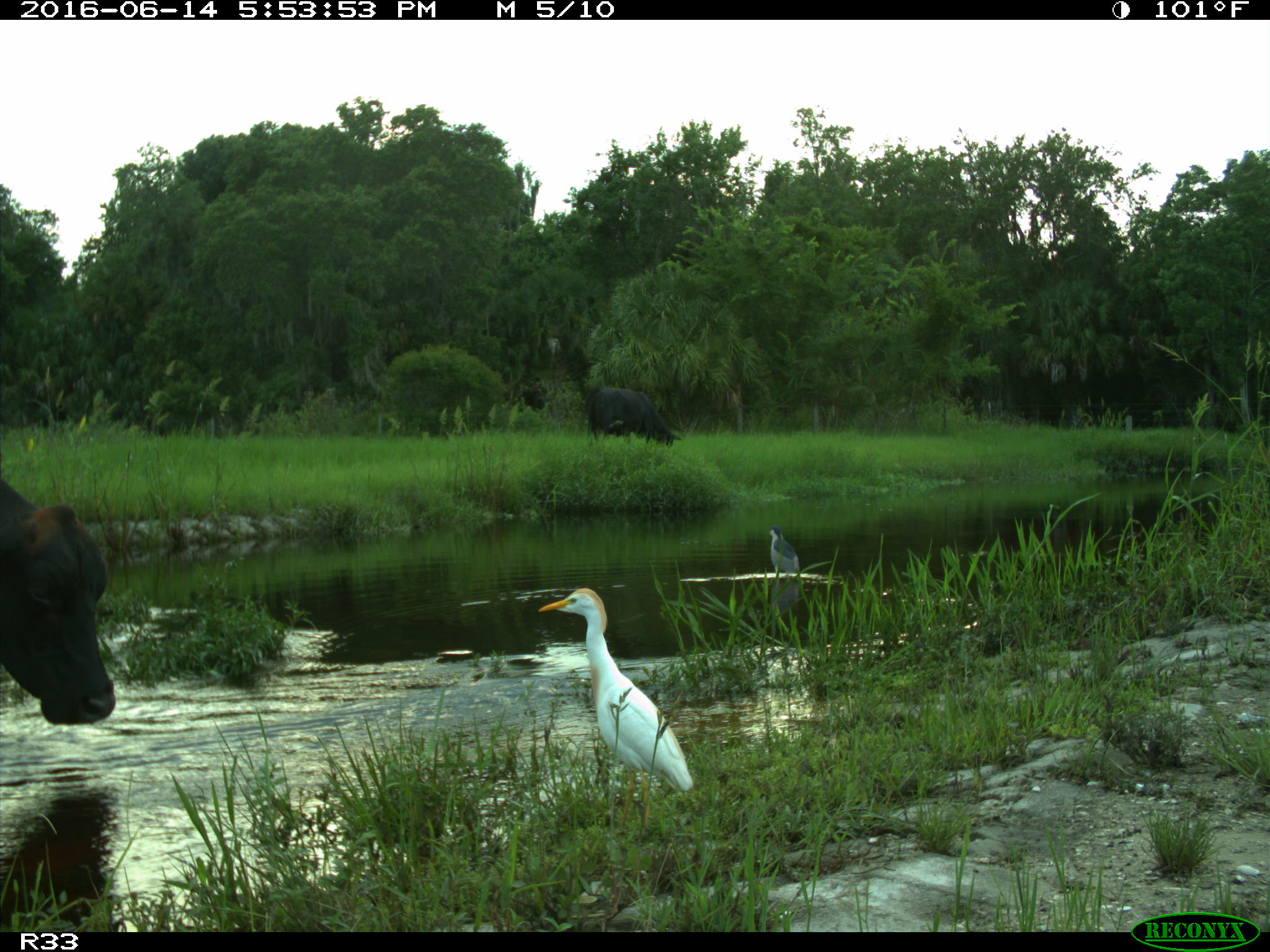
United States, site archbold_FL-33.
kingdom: Animalia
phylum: Chordata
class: Mammalia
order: Artiodactyla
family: Bovidae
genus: Bos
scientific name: Bos taurus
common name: domestic cow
Bos taurus (domestic cow).